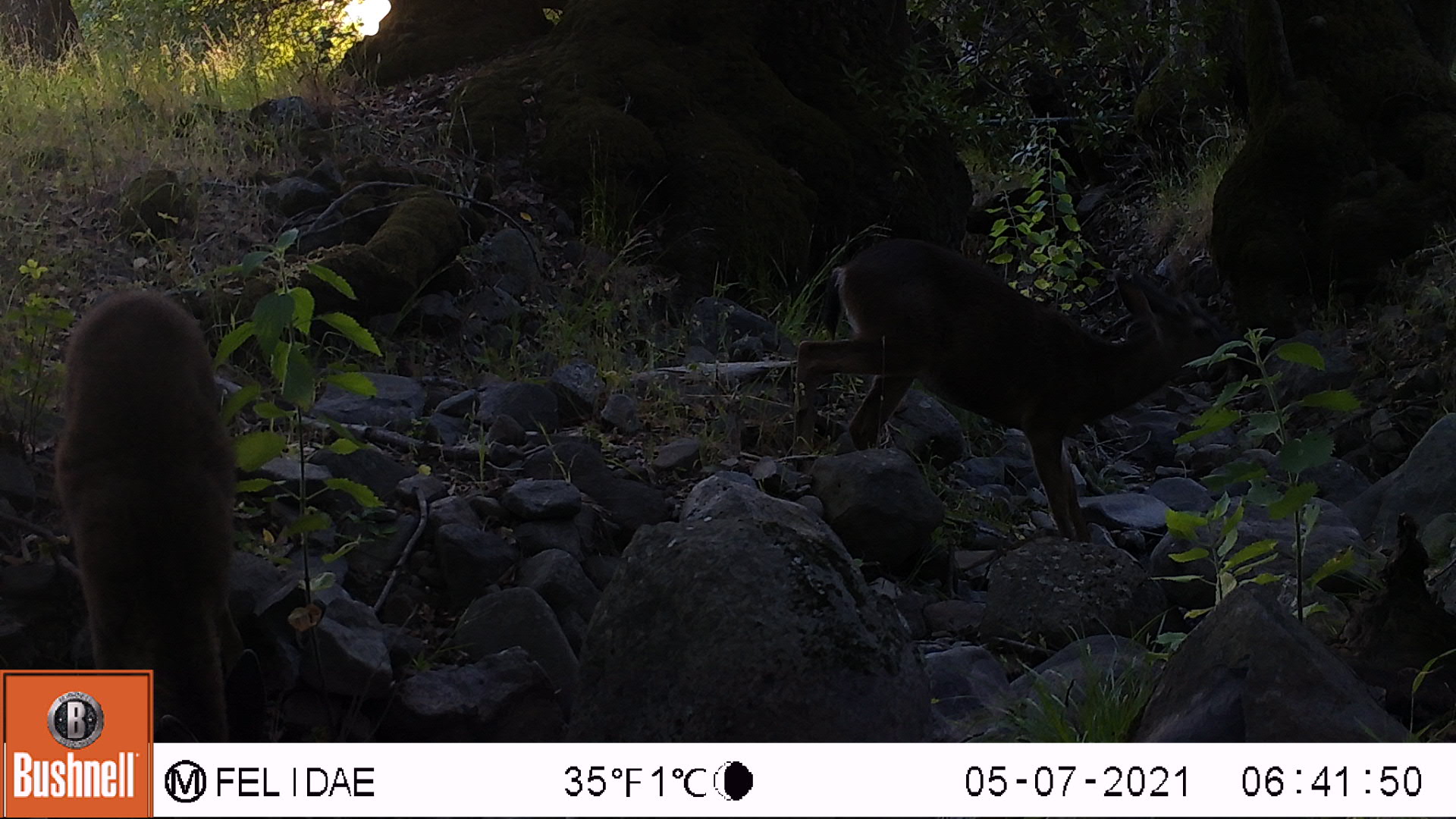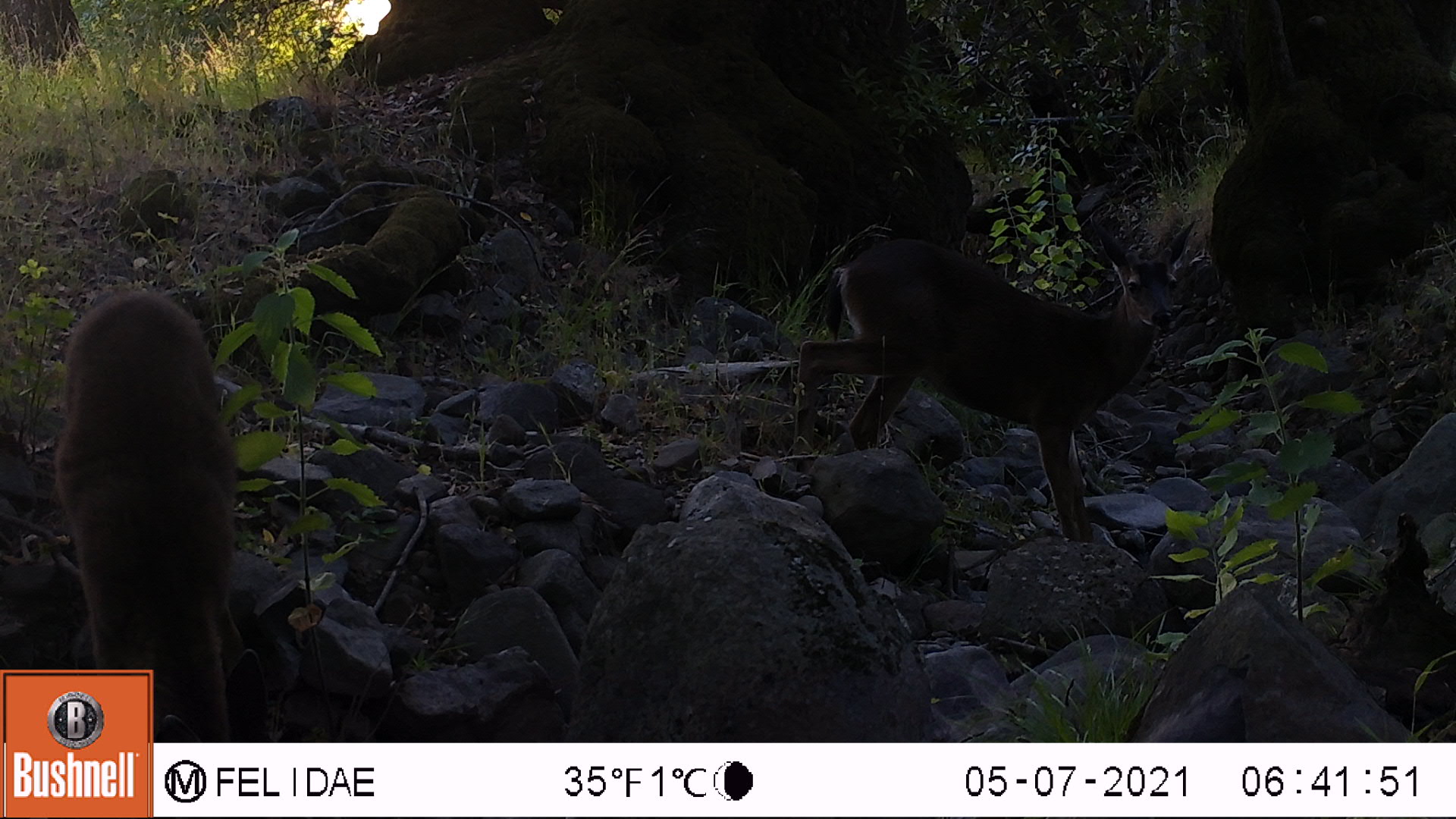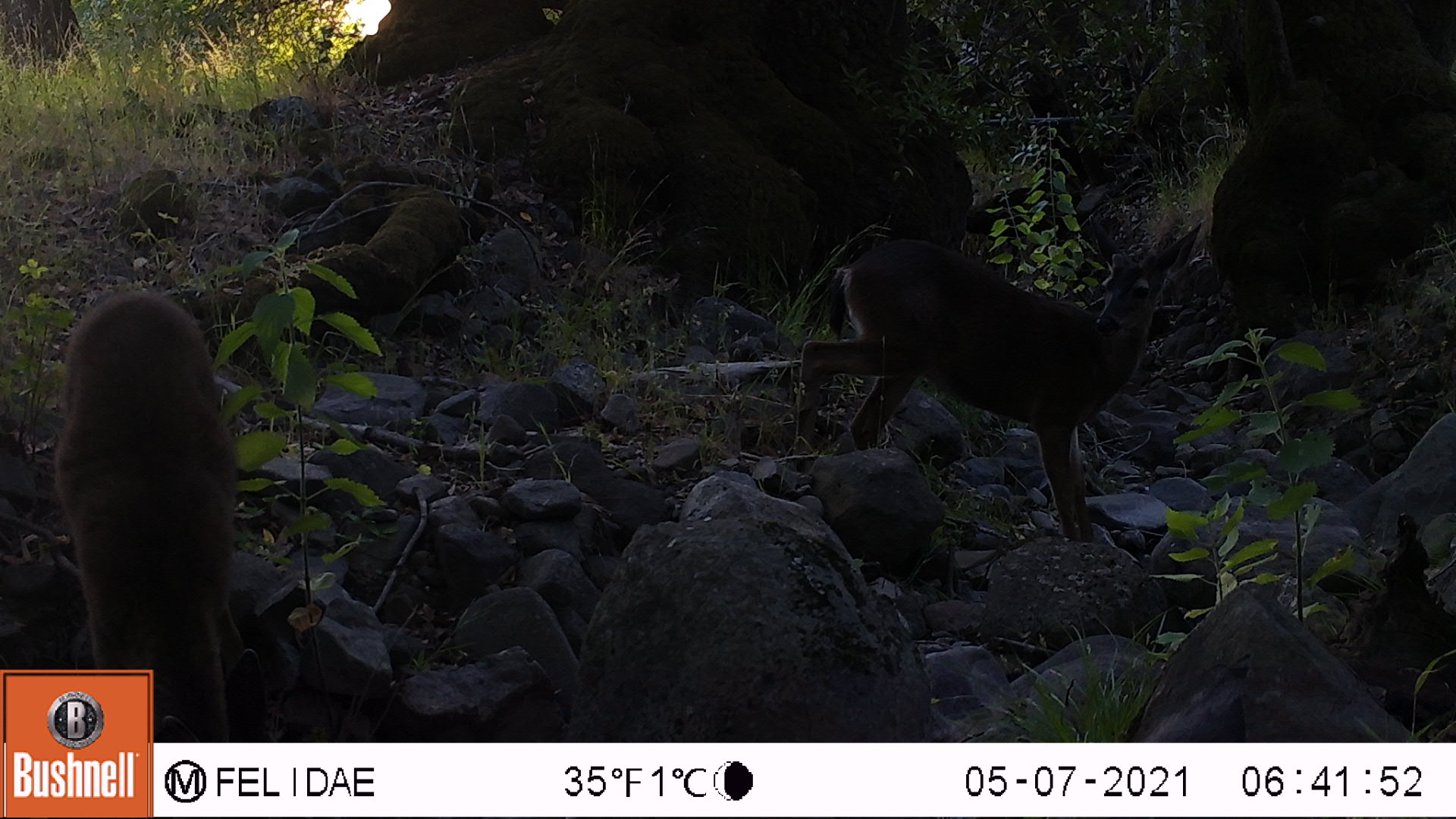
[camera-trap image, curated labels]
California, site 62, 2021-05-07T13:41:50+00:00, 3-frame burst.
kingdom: Animalia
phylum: Chordata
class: Mammalia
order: Artiodactyla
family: Cervidae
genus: Odocoileus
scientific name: Odocoileus hemionus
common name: mule deer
Mule deer (Odocoileus hemionus).